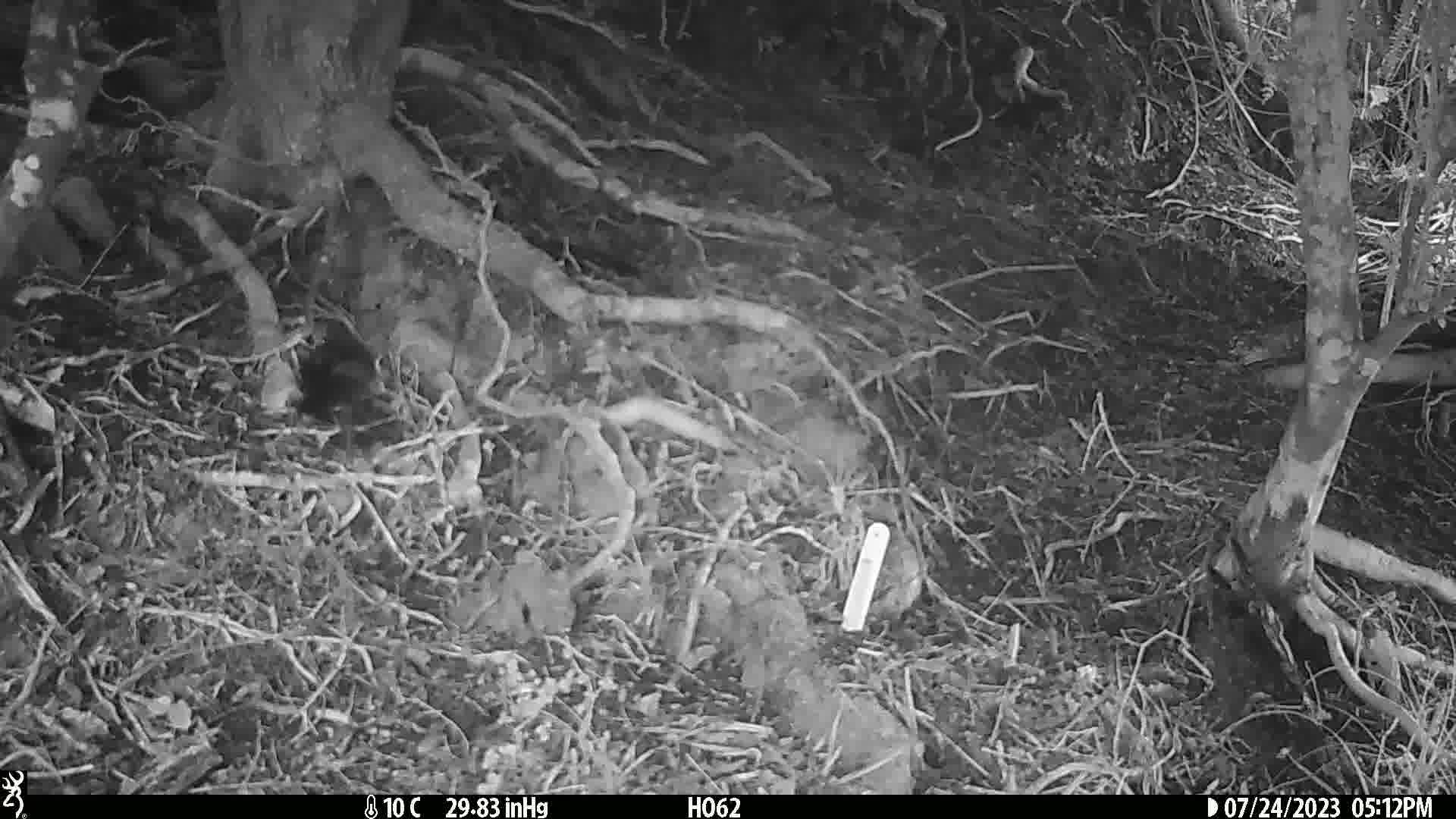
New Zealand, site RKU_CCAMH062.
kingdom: Animalia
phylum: Chordata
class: Aves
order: Passeriformes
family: Turdidae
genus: Turdus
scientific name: Turdus merula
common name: eurasian blackbird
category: blackbird